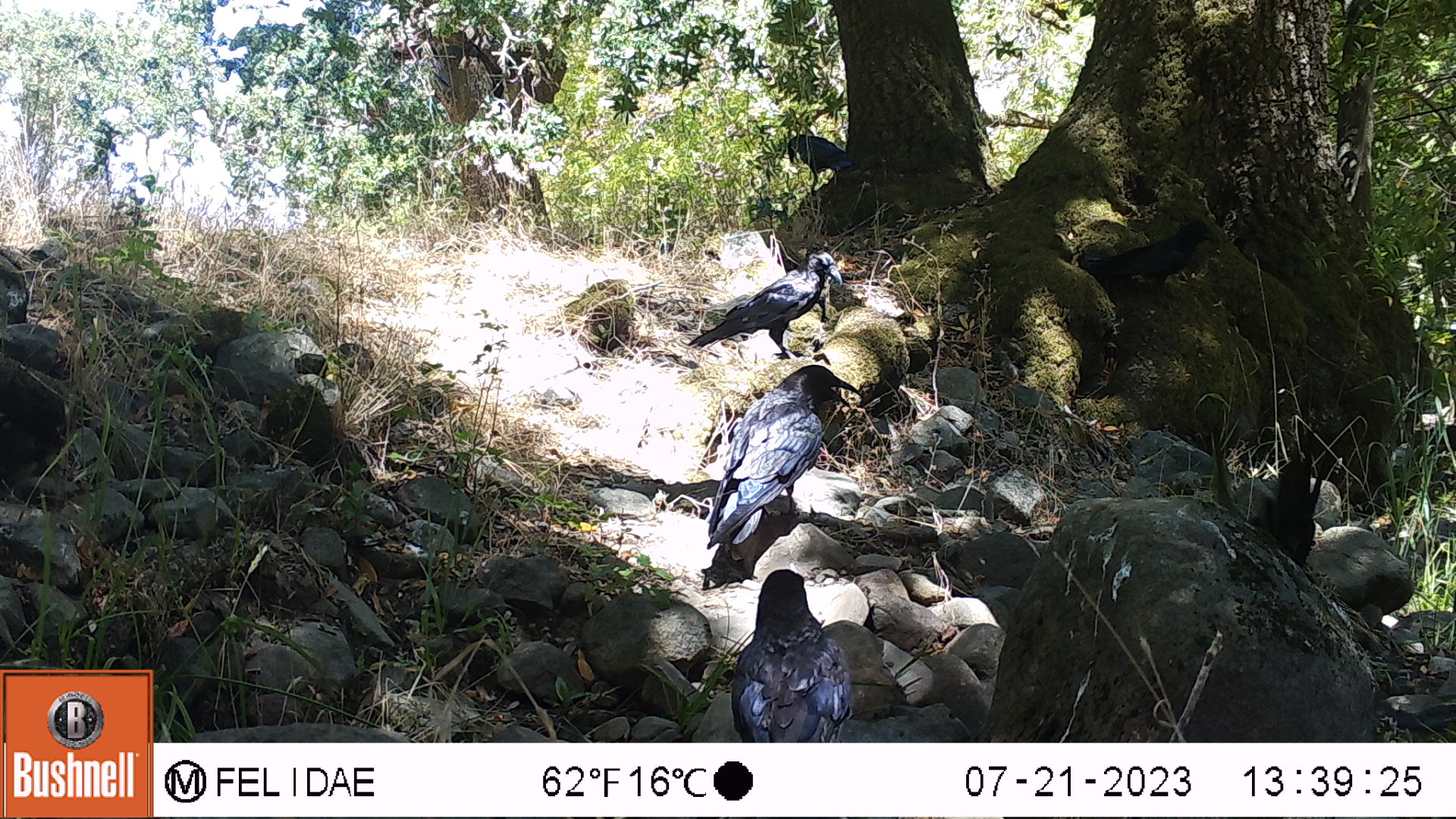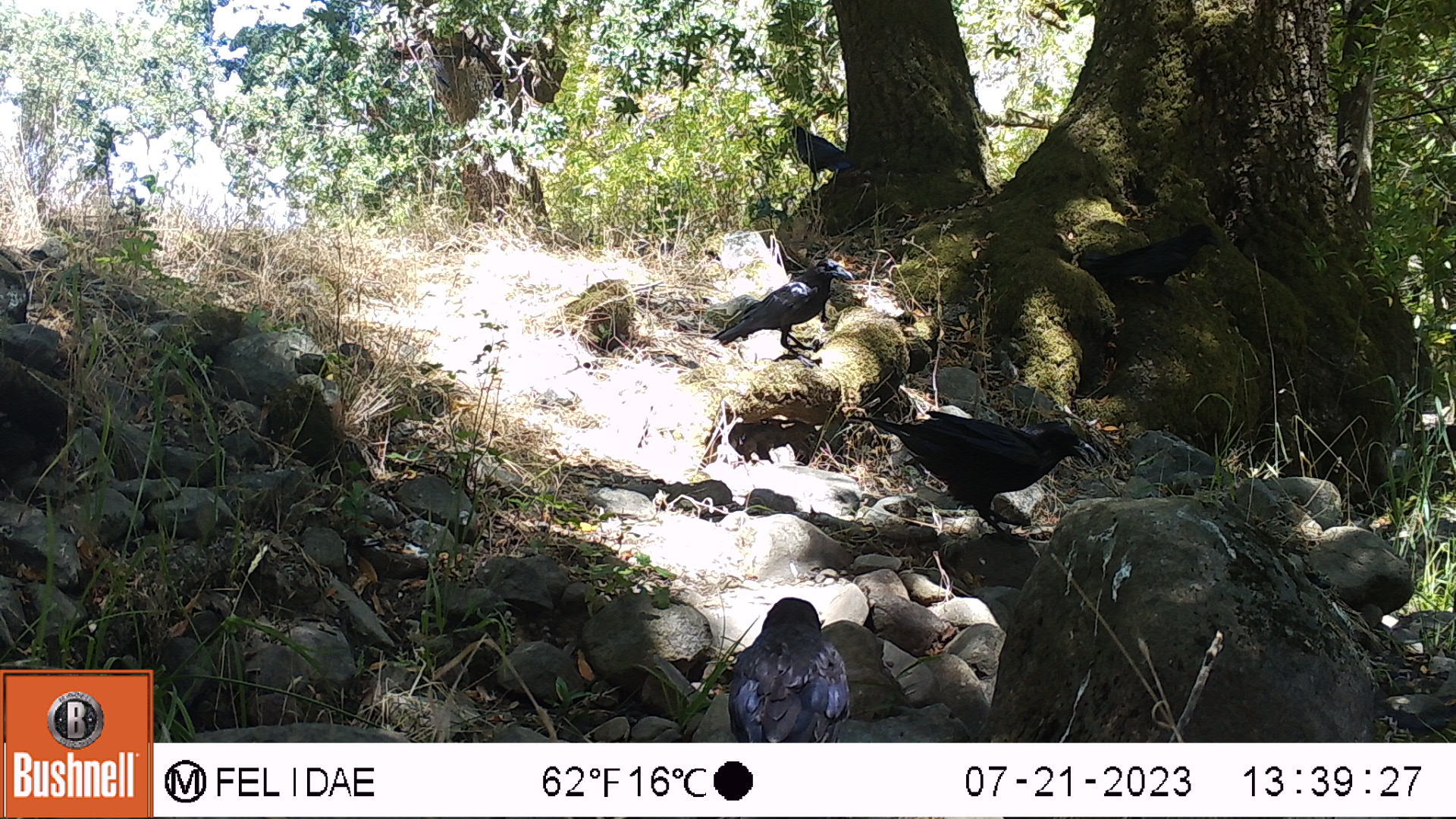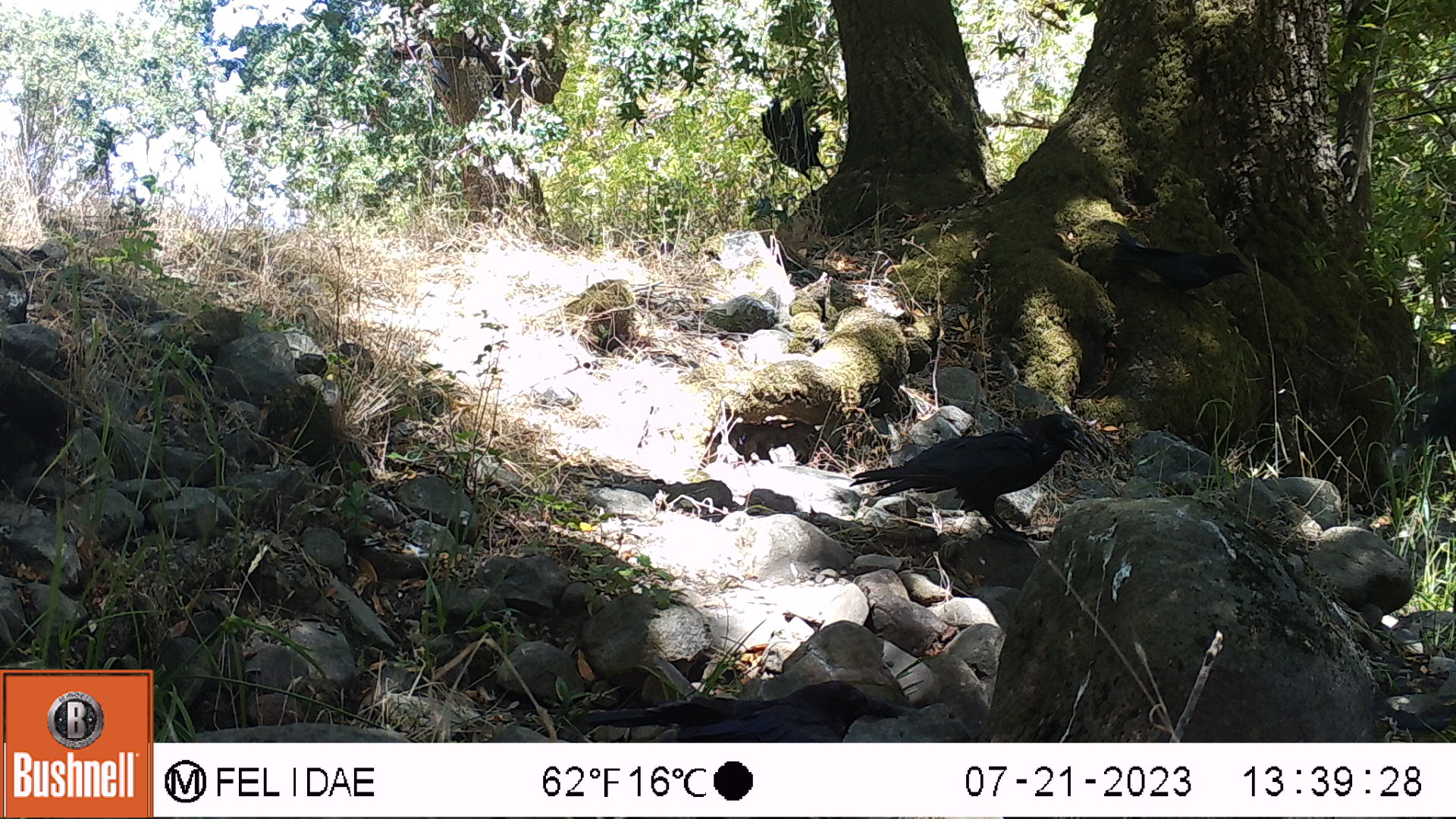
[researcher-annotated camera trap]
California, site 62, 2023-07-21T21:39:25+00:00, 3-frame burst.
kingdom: Animalia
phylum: Chordata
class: Aves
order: Passeriformes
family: Corvidae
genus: Corvus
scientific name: Corvus brachyrhynchos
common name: american crow